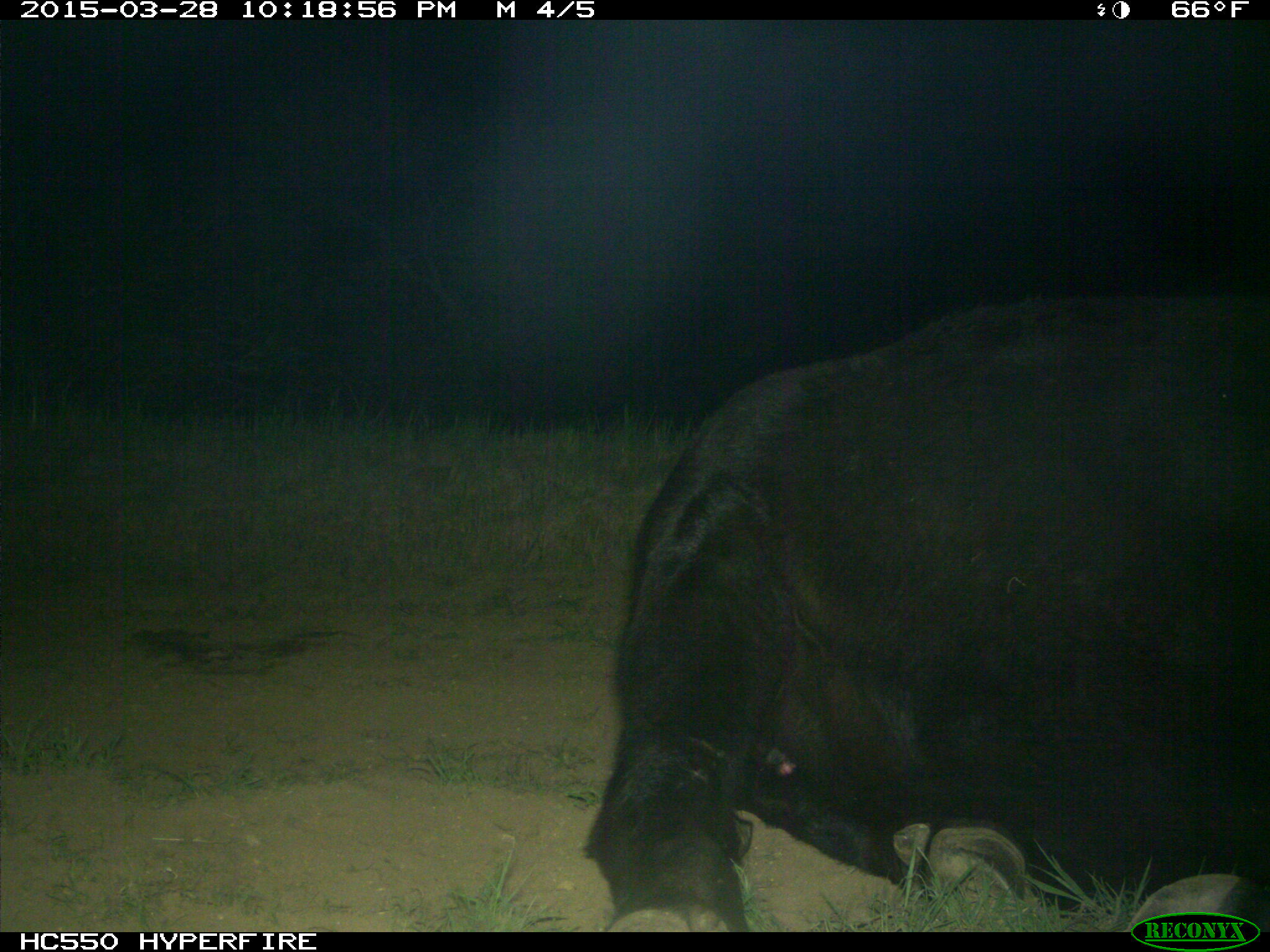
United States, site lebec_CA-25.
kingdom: Animalia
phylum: Chordata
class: Mammalia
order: Artiodactyla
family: Bovidae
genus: Bos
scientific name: Bos taurus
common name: domestic cow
Bos taurus (domestic cow).